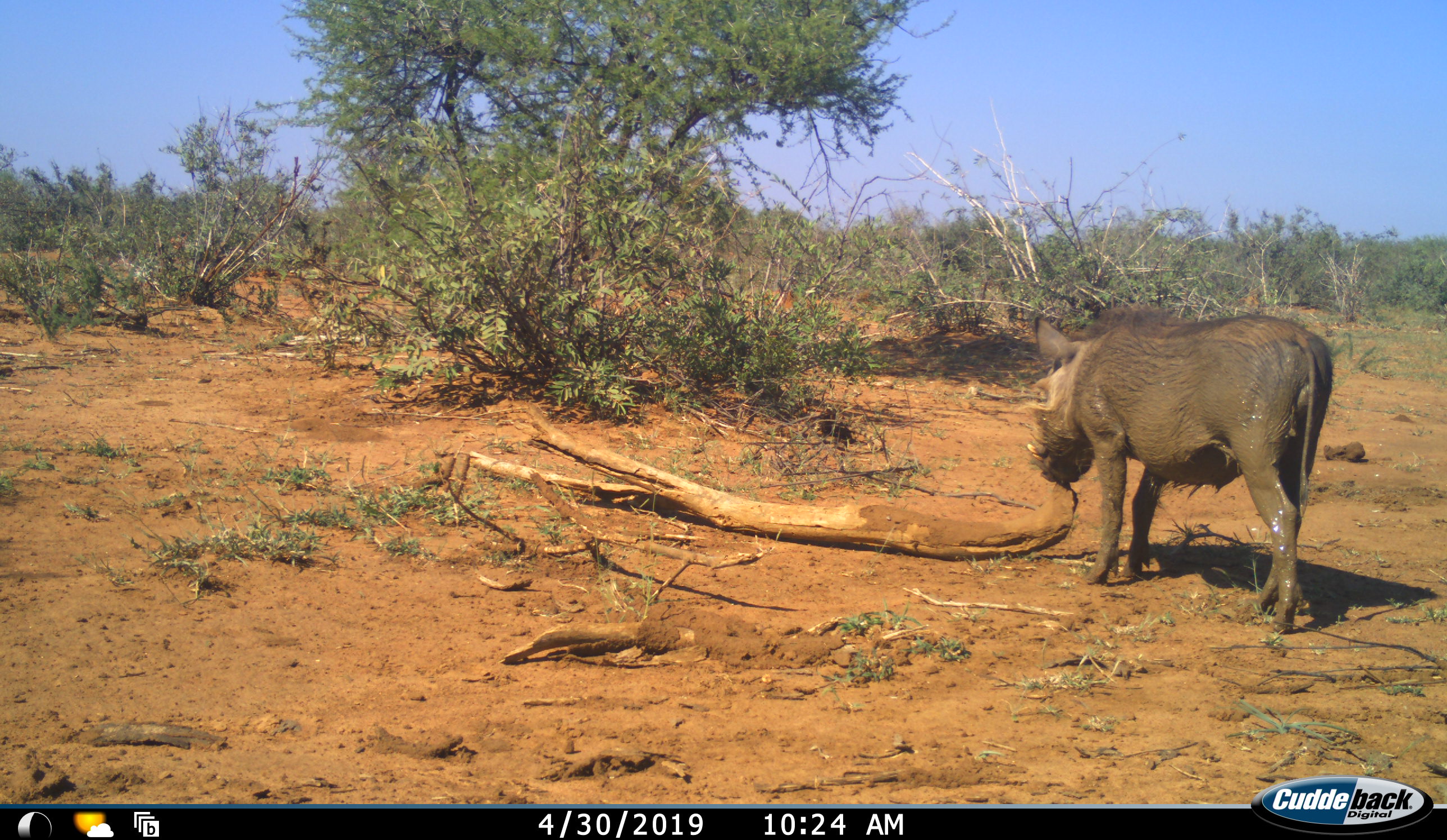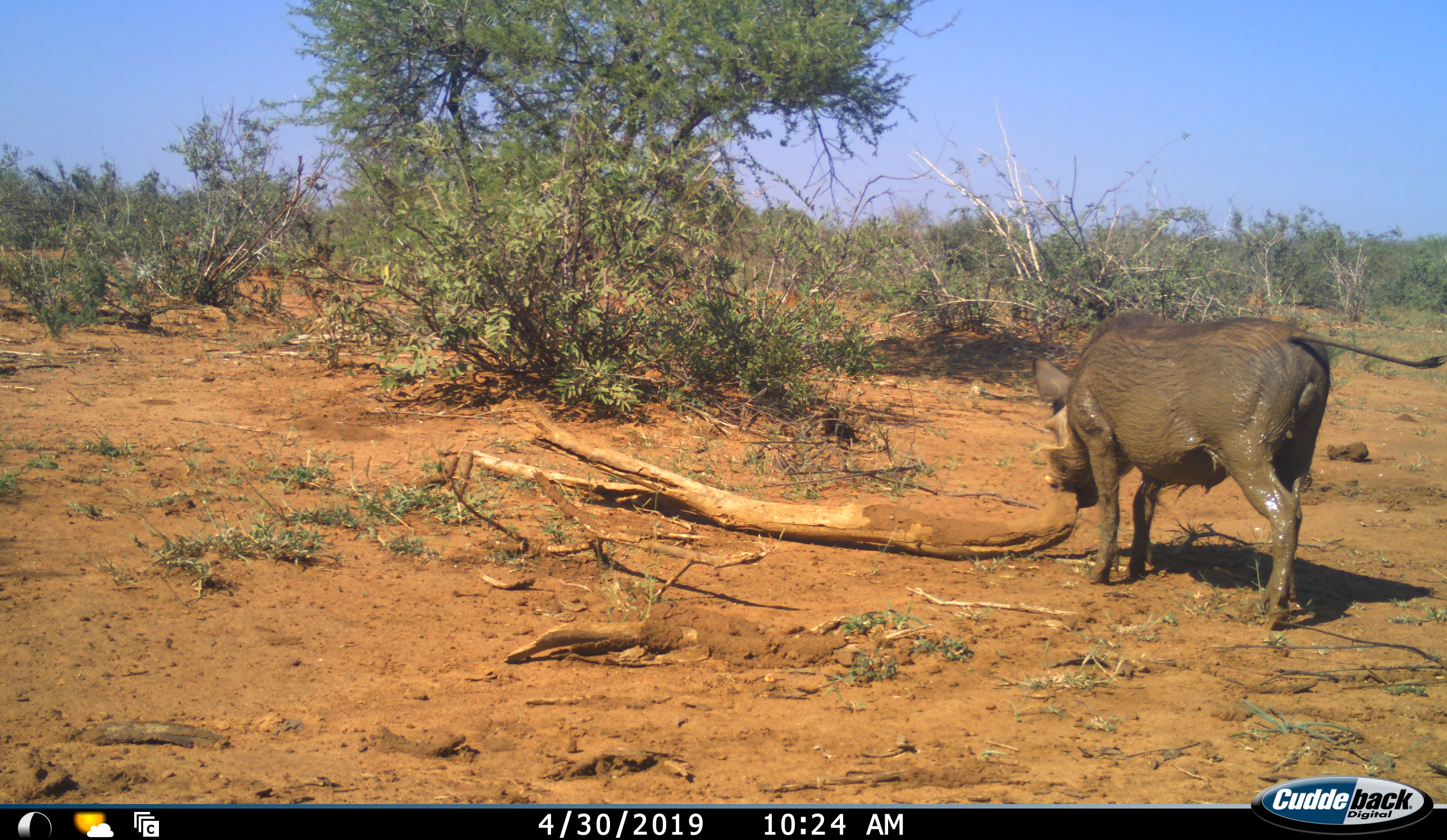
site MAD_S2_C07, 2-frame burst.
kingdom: Animalia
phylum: Chordata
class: Mammalia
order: Artiodactyla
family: Suidae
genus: Phacochoerus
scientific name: Phacochoerus africanus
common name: warthog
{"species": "warthog (Phacochoerus africanus)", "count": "1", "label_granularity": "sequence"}